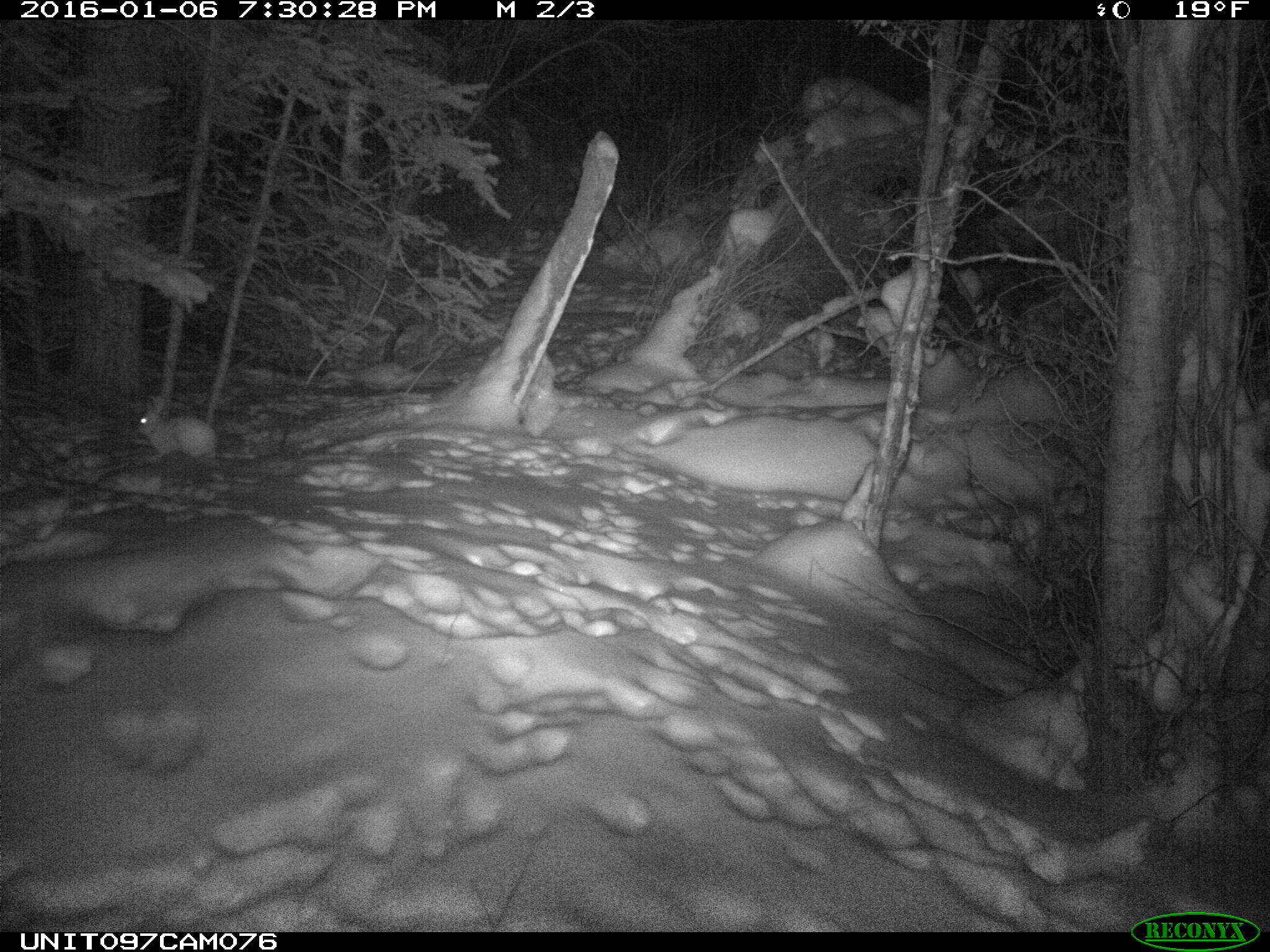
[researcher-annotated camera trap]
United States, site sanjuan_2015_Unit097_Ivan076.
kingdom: Animalia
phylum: Chordata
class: Mammalia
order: Lagomorpha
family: Leporidae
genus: Lepus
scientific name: Lepus americanus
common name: snowshoe hare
Lepus americanus (snowshoe hare).